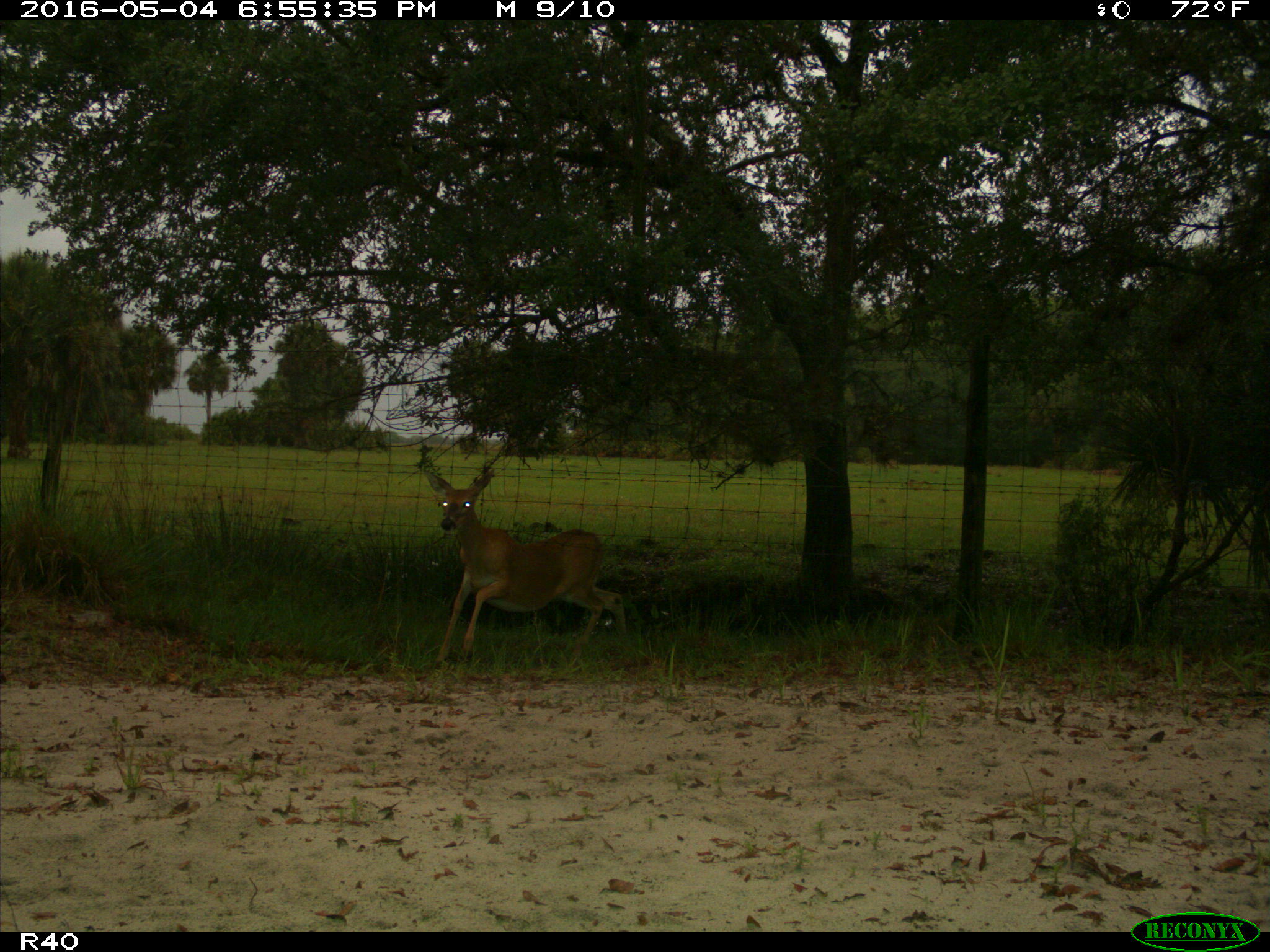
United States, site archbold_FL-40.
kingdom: Animalia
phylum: Chordata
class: Mammalia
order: Artiodactyla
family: Cervidae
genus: Odocoileus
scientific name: Odocoileus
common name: deer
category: unidentified deer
Unidentified deer (deer) (Odocoileus).